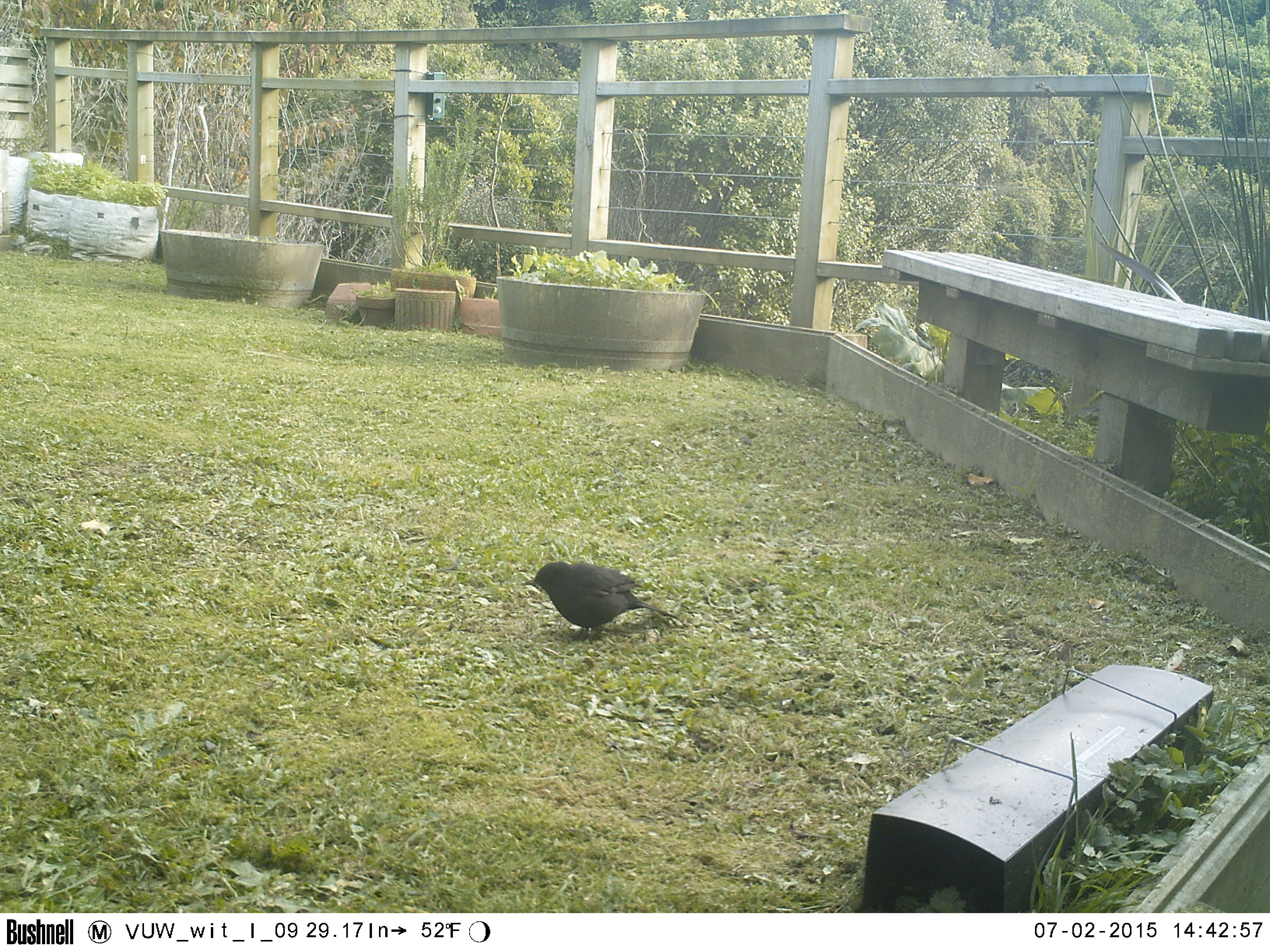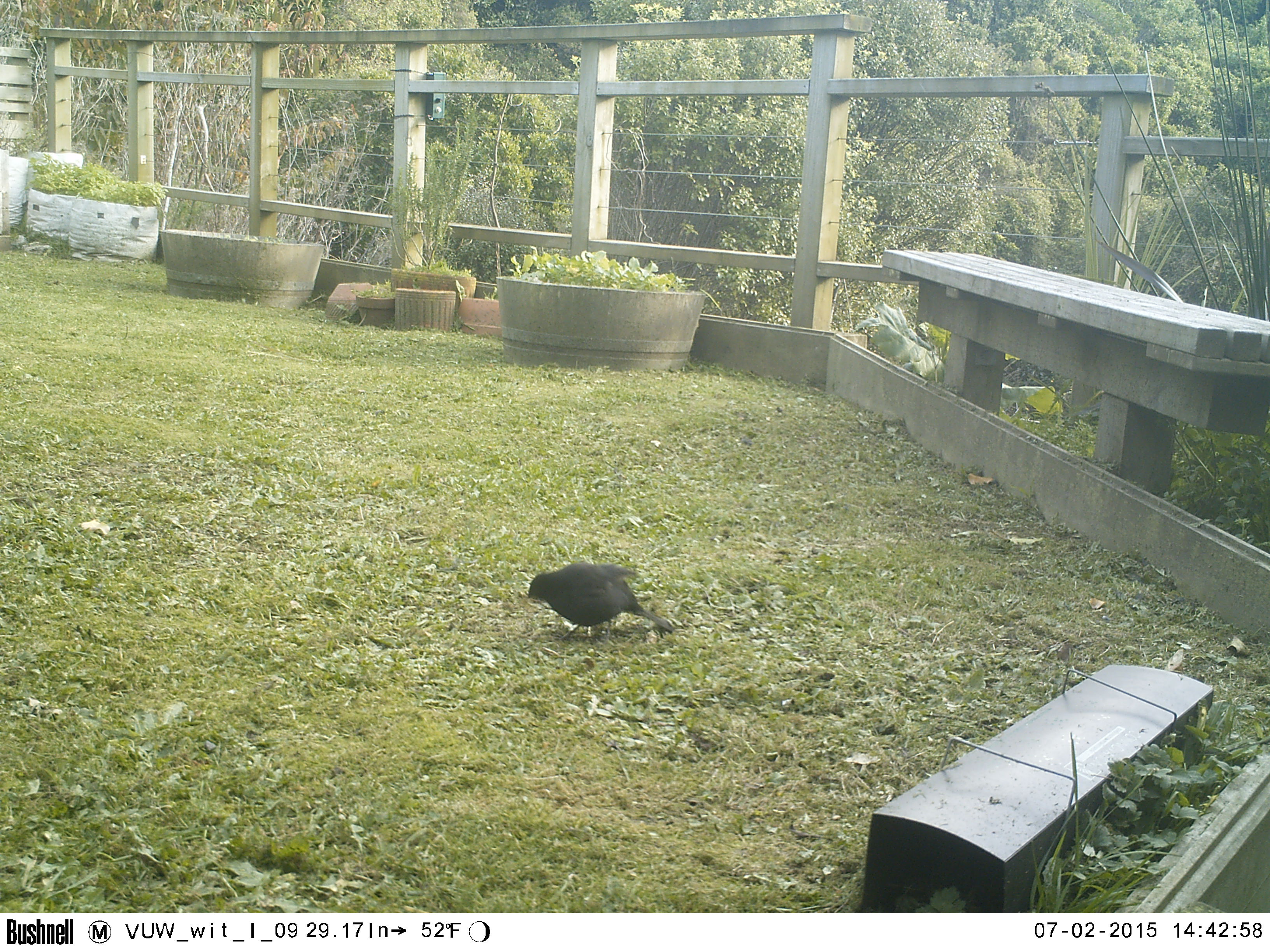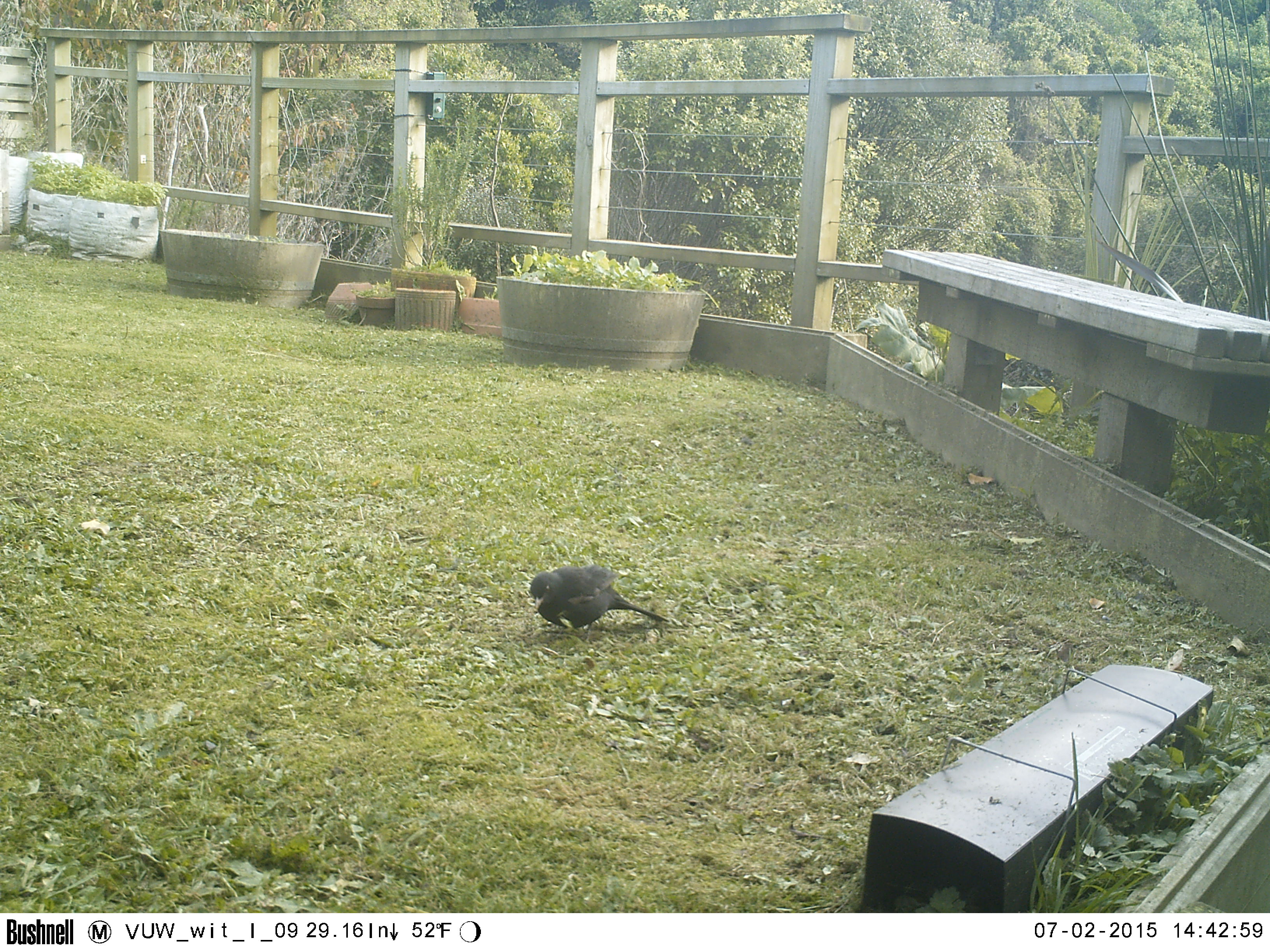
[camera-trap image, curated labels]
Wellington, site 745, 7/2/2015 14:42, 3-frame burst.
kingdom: Animalia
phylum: Chordata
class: Aves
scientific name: Aves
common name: bird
Bird (Aves).